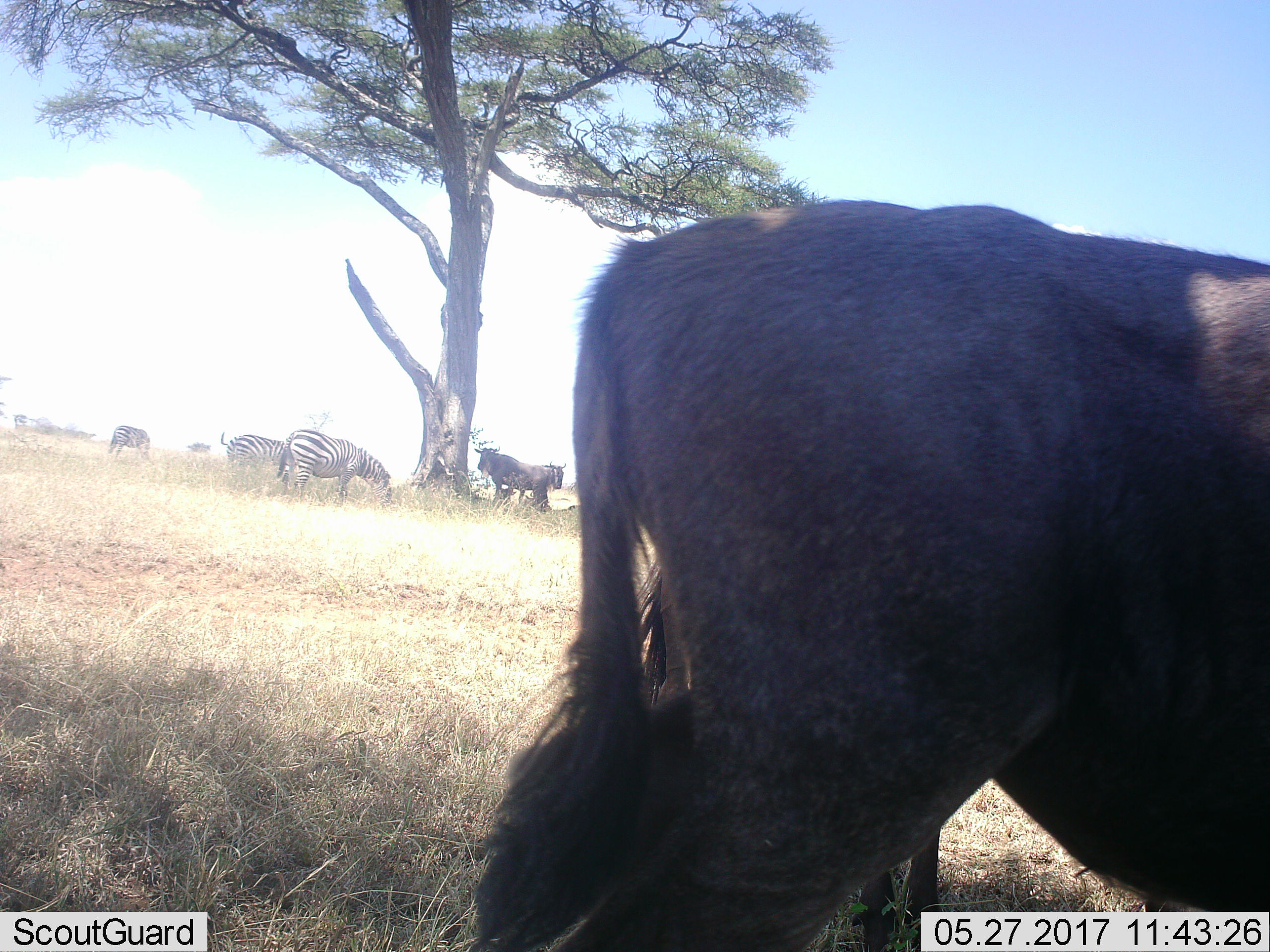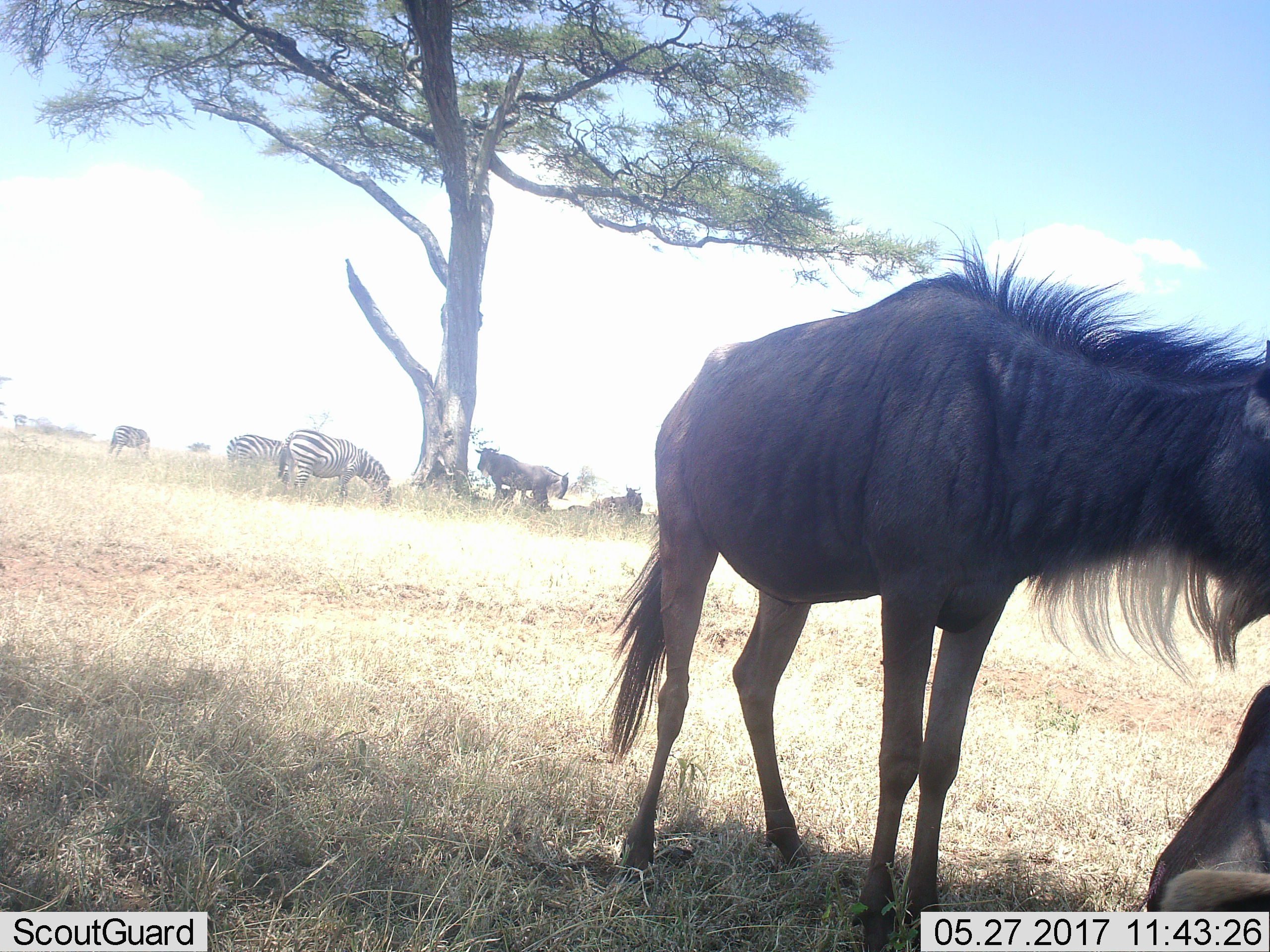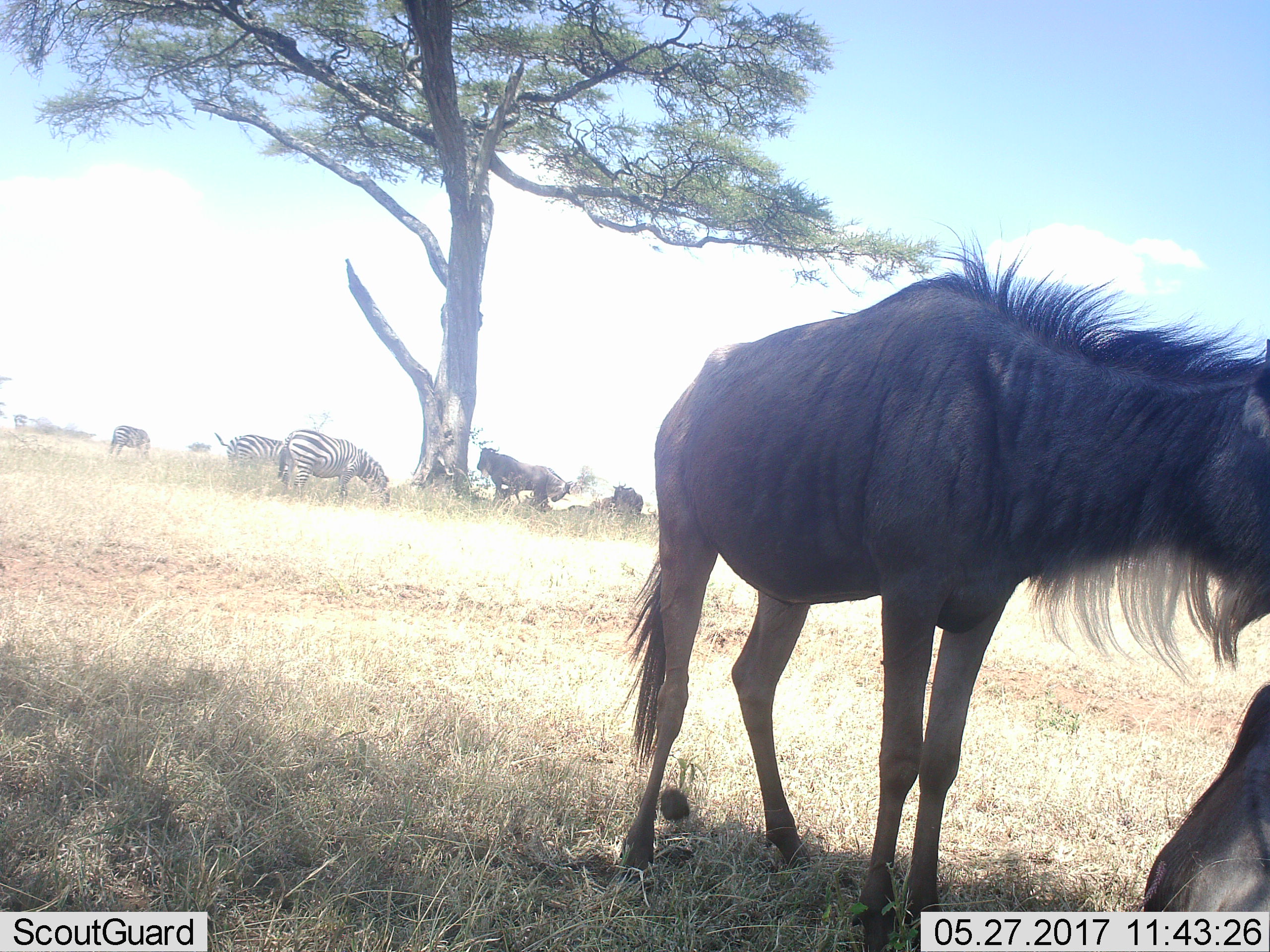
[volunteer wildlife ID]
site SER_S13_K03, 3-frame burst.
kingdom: Animalia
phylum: Chordata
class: Mammalia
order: Artiodactyla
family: Bovidae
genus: Connochaetes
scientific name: Connochaetes taurinus taurinus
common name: blue wildebeest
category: wildebeestblue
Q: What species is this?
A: Wildebeestblue (blue wildebeest) (Connochaetes taurinus taurinus).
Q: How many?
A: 4.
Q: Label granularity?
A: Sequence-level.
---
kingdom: Animalia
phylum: Chordata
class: Mammalia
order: Perissodactyla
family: Equidae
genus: Equus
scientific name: Equus quagga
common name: plains zebra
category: zebraplains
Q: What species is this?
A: Zebraplains (plains zebra) (Equus quagga).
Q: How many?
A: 3.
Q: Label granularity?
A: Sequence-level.